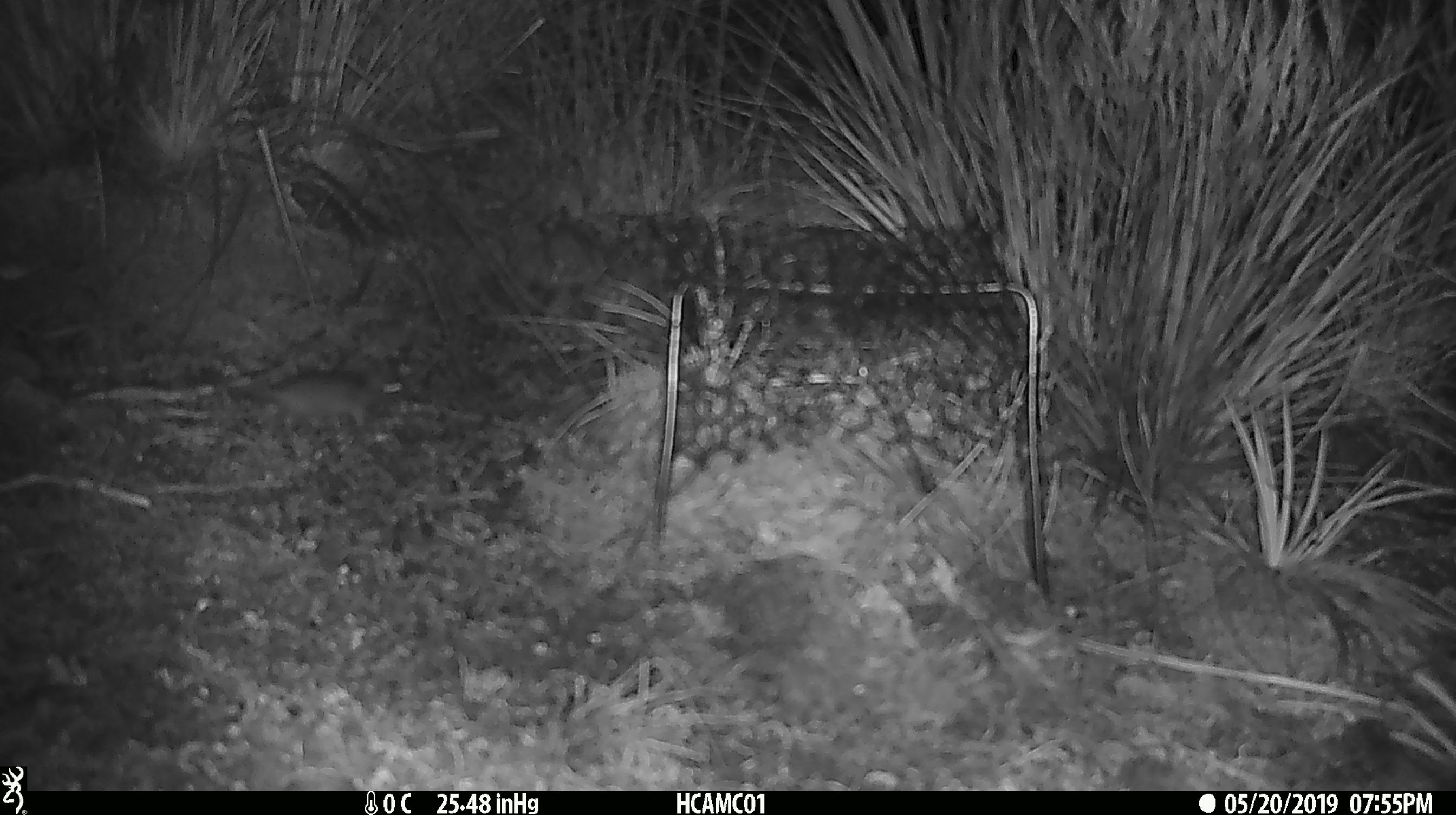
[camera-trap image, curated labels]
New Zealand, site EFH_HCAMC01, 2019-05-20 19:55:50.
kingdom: Animalia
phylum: Chordata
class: Mammalia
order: Rodentia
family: Muridae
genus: Mus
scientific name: Mus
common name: mouse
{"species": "mouse (Mus)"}